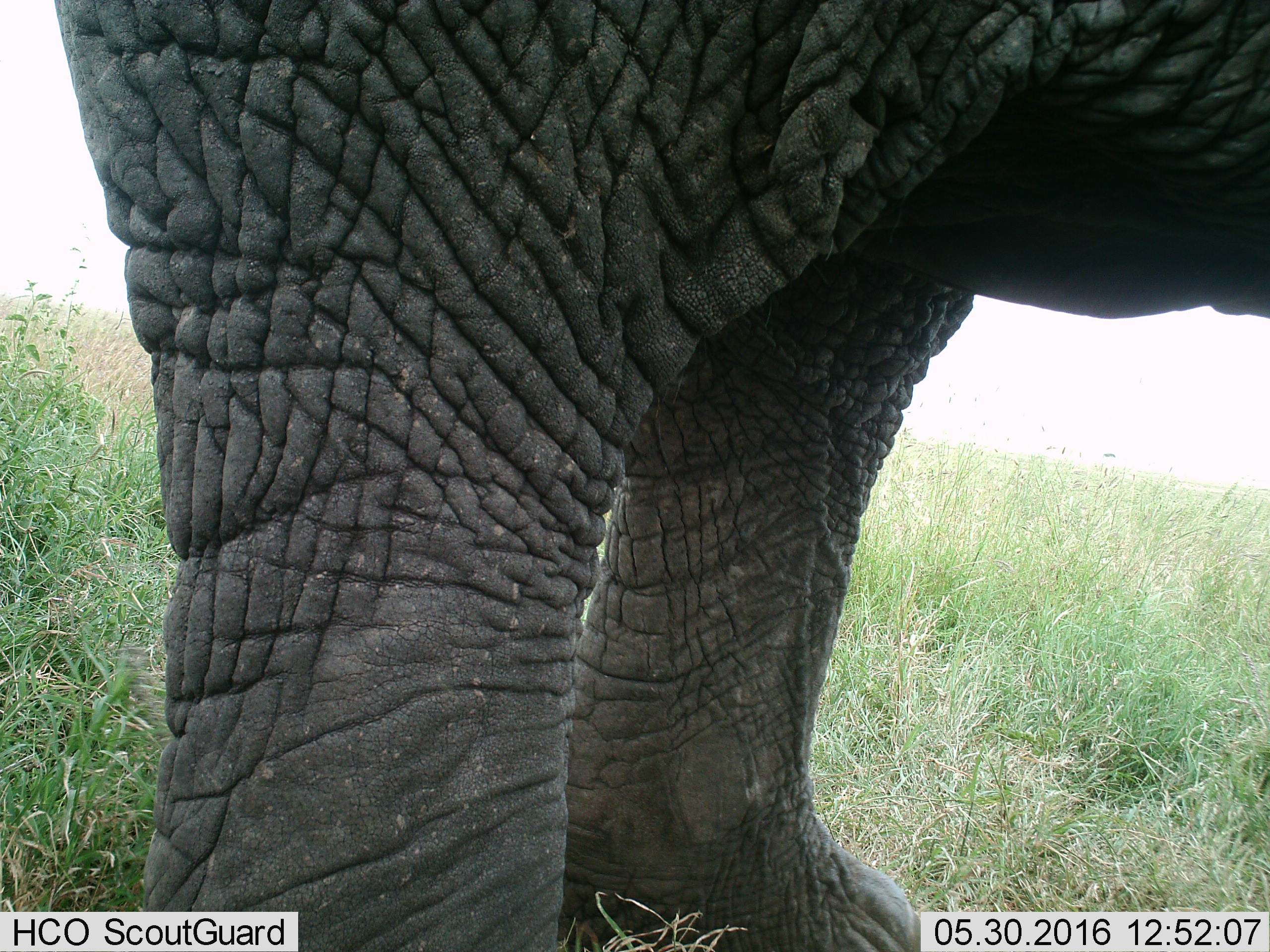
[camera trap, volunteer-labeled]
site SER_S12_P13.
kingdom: Animalia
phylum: Chordata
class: Mammalia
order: Proboscidea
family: Elephantidae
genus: Loxodonta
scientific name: Loxodonta africana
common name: african bush elephant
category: elephant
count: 1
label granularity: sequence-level